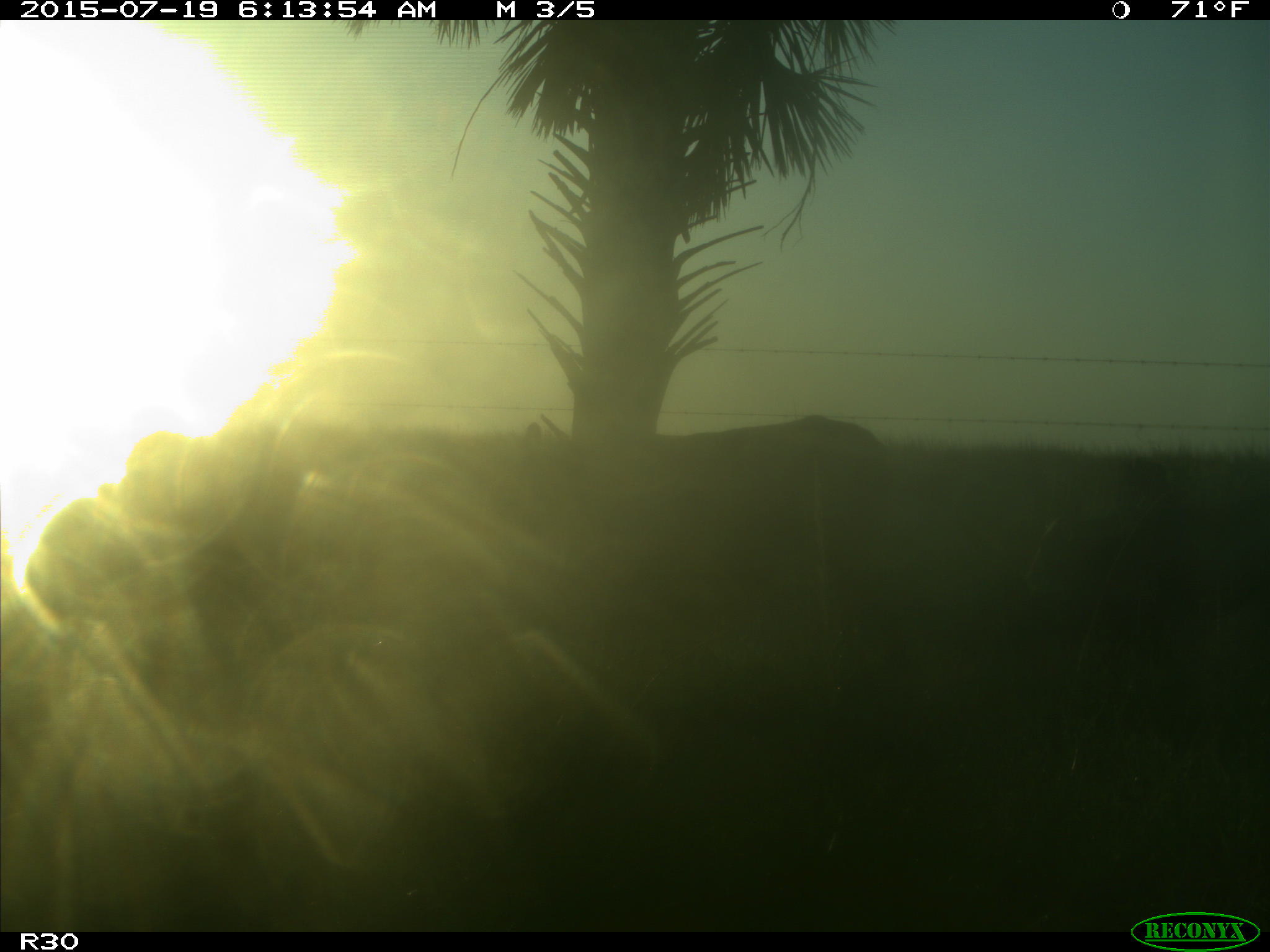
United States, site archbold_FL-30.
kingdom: Animalia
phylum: Chordata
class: Mammalia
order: Artiodactyla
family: Bovidae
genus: Bos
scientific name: Bos taurus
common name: domestic cow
Bos taurus (domestic cow).